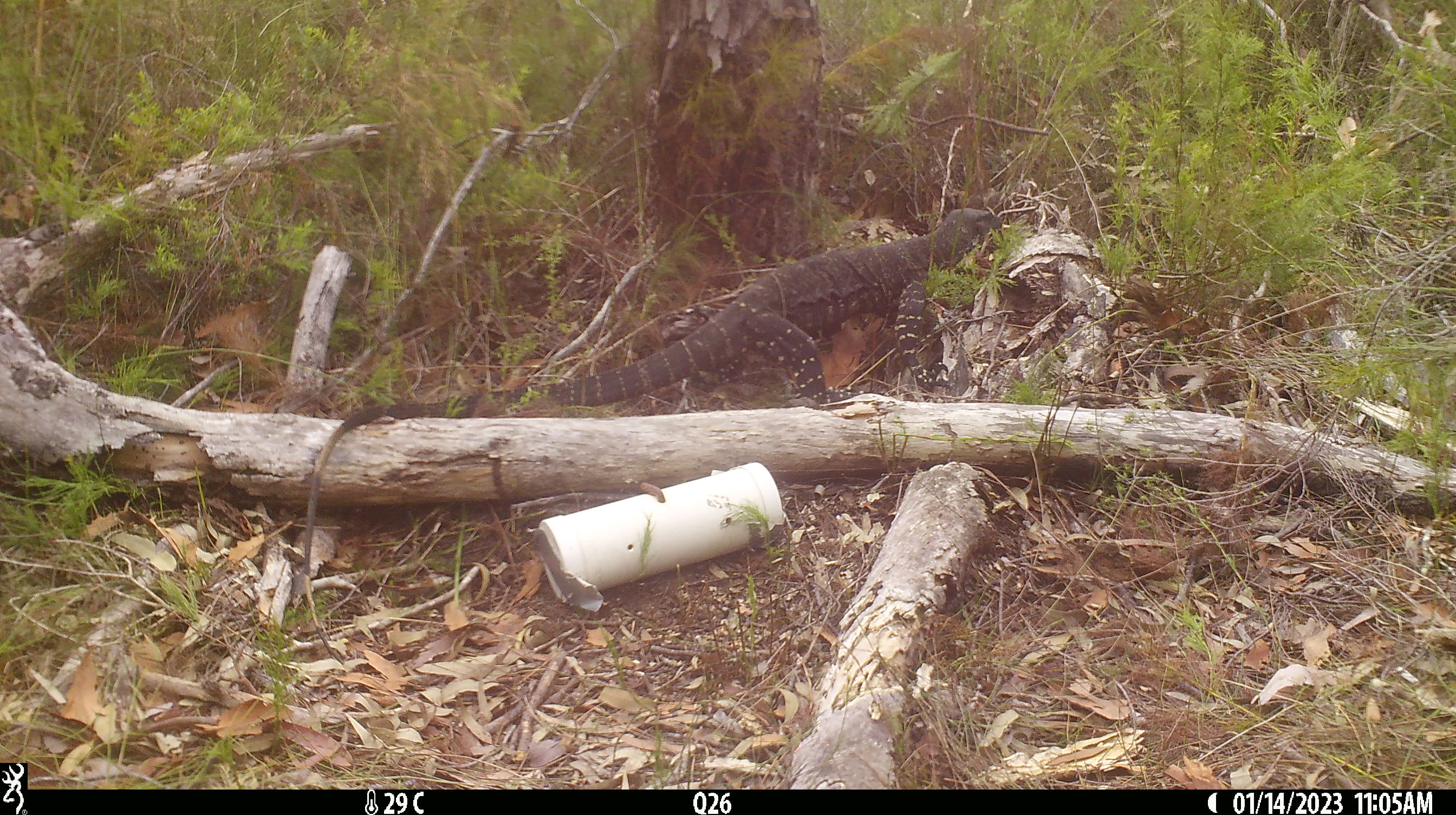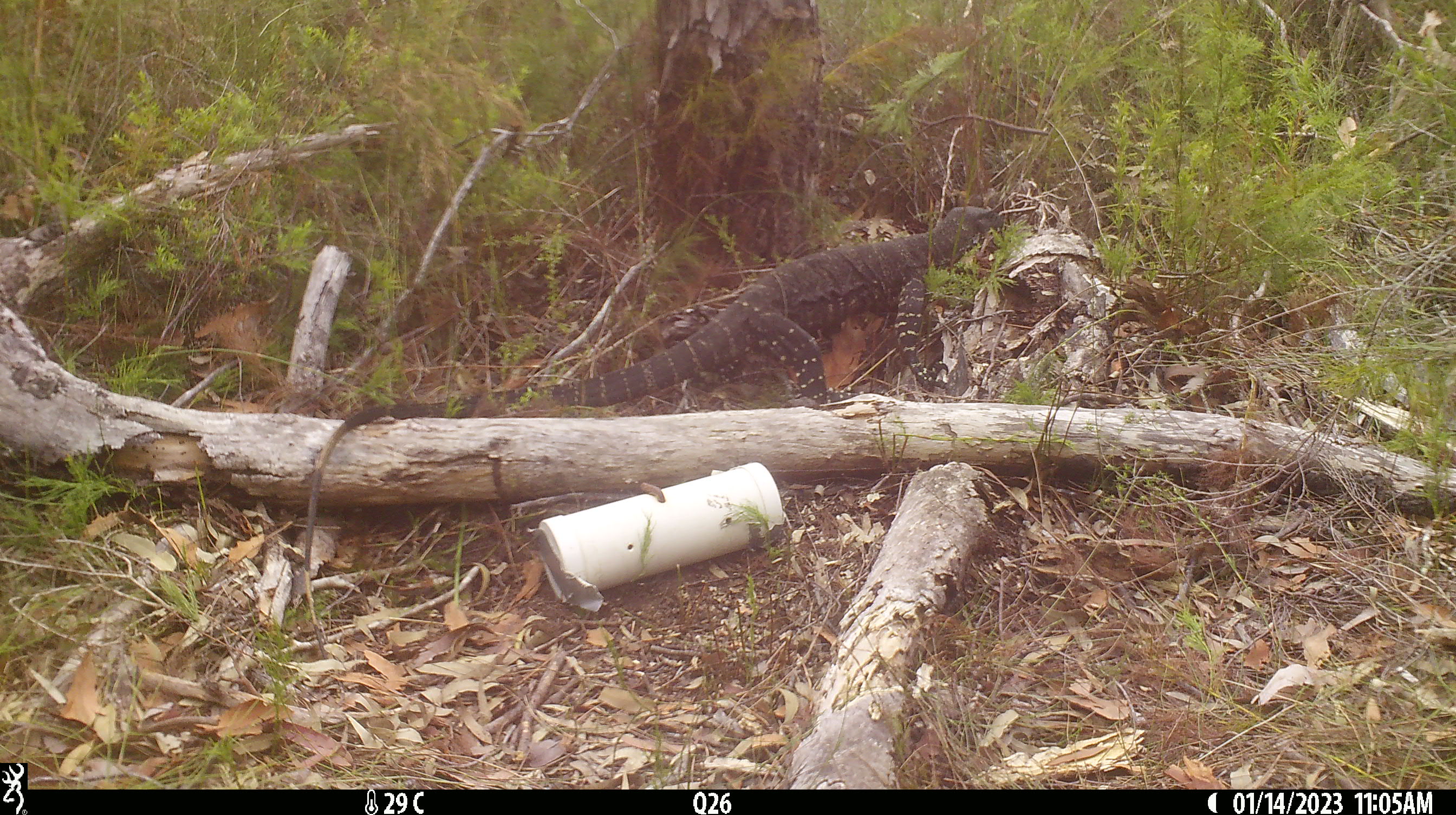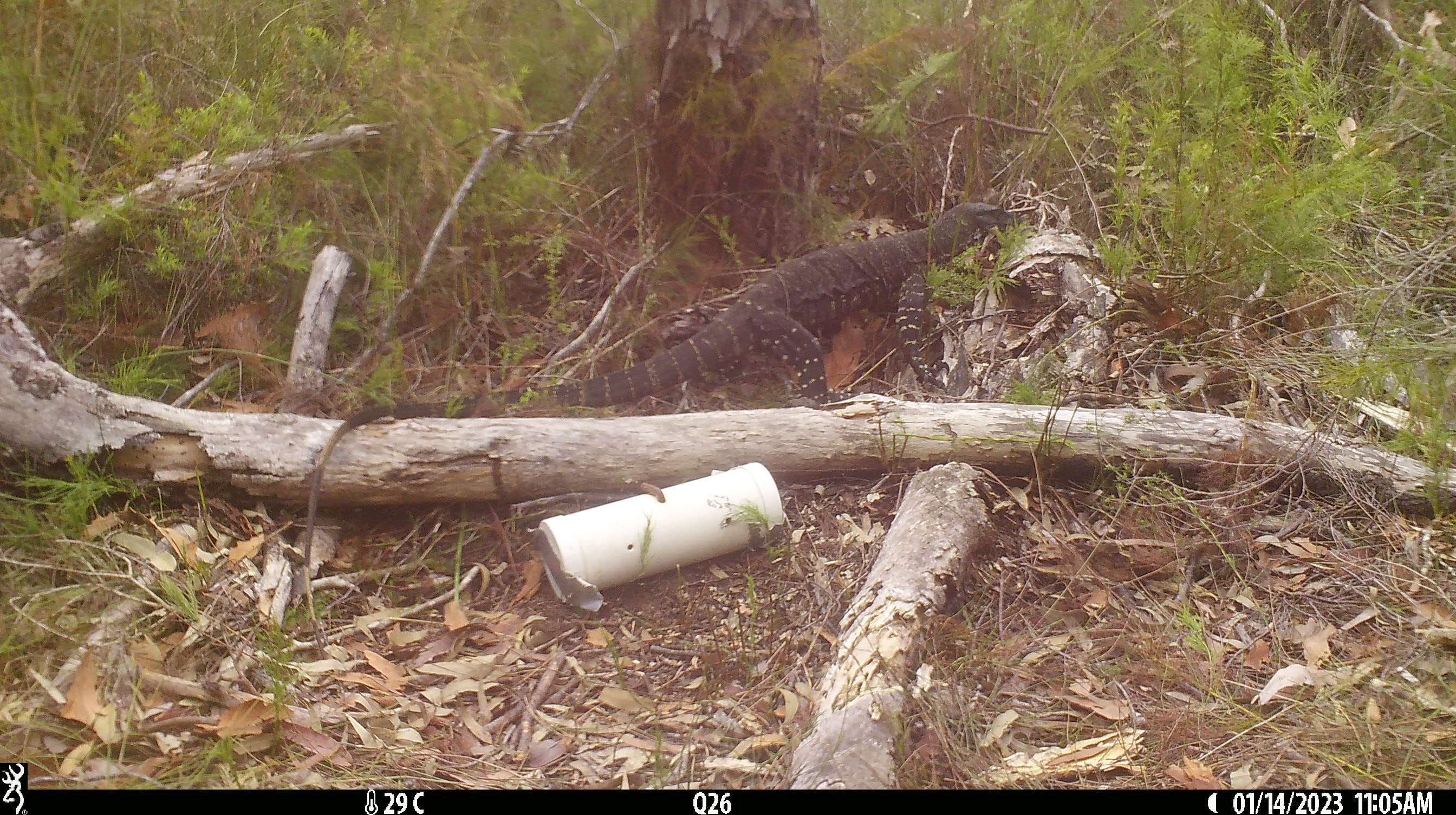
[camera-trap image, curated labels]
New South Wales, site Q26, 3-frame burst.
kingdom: Animalia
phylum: Chordata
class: Reptilia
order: Squamata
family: Varanidae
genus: Varanus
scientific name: Varanus varius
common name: lace monitor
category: goanna